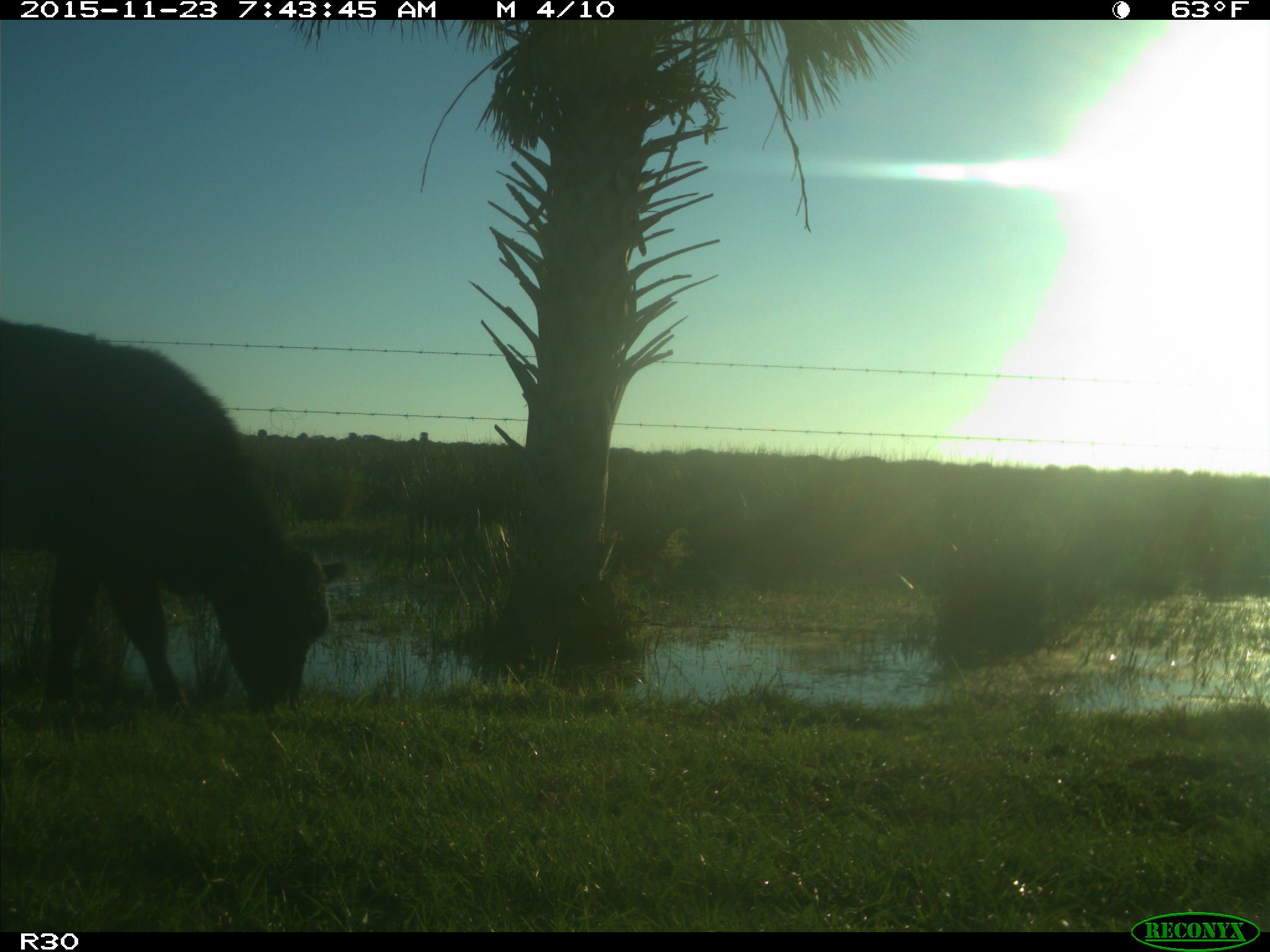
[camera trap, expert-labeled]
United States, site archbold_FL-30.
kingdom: Animalia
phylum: Chordata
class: Mammalia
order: Artiodactyla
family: Bovidae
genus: Bos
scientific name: Bos taurus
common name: domestic cow